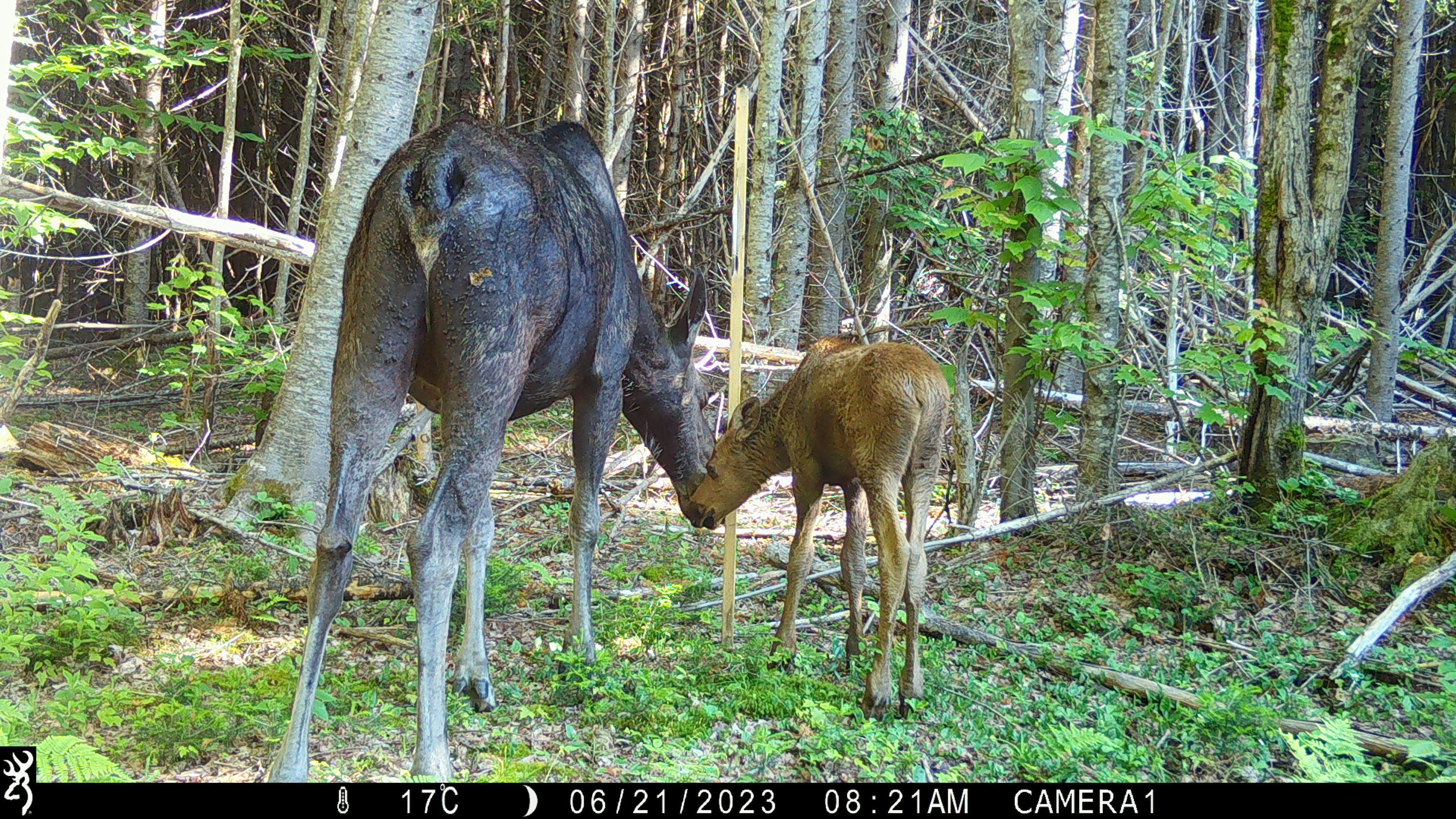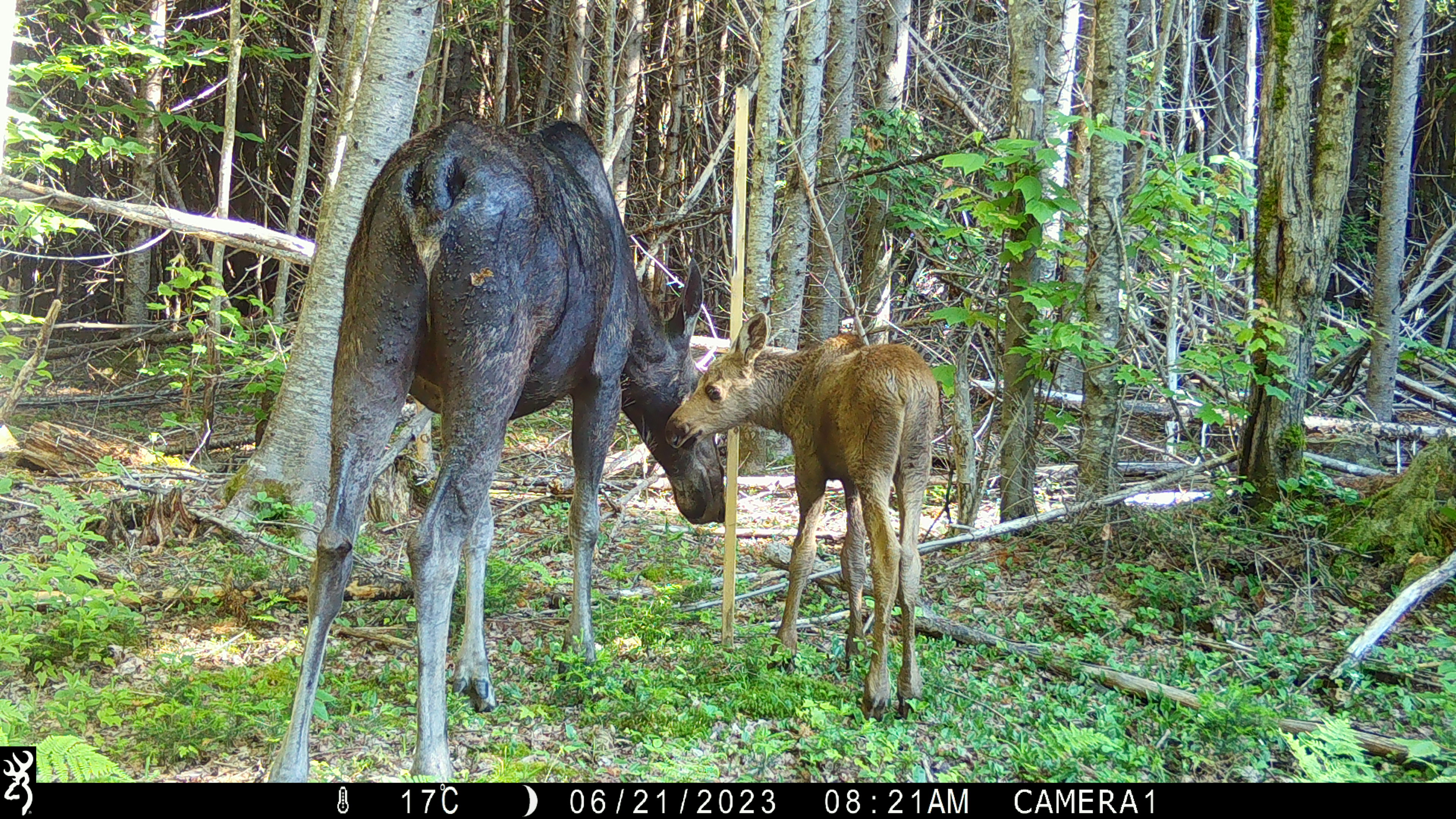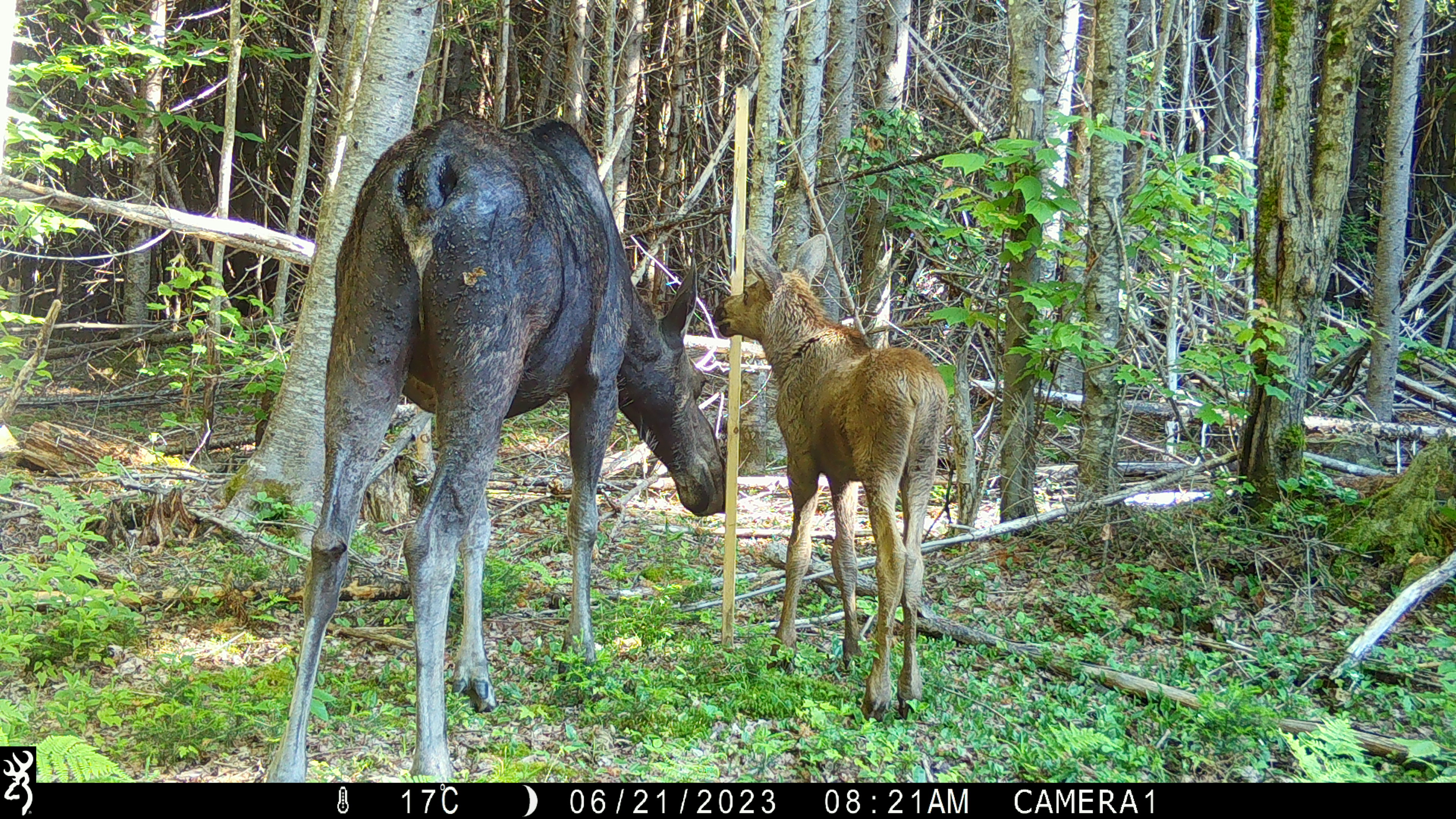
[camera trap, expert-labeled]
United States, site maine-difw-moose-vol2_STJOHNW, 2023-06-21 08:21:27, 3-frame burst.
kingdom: Animalia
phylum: Chordata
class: Mammalia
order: Artiodactyla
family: Cervidae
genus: Alces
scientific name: Alces alces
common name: moose